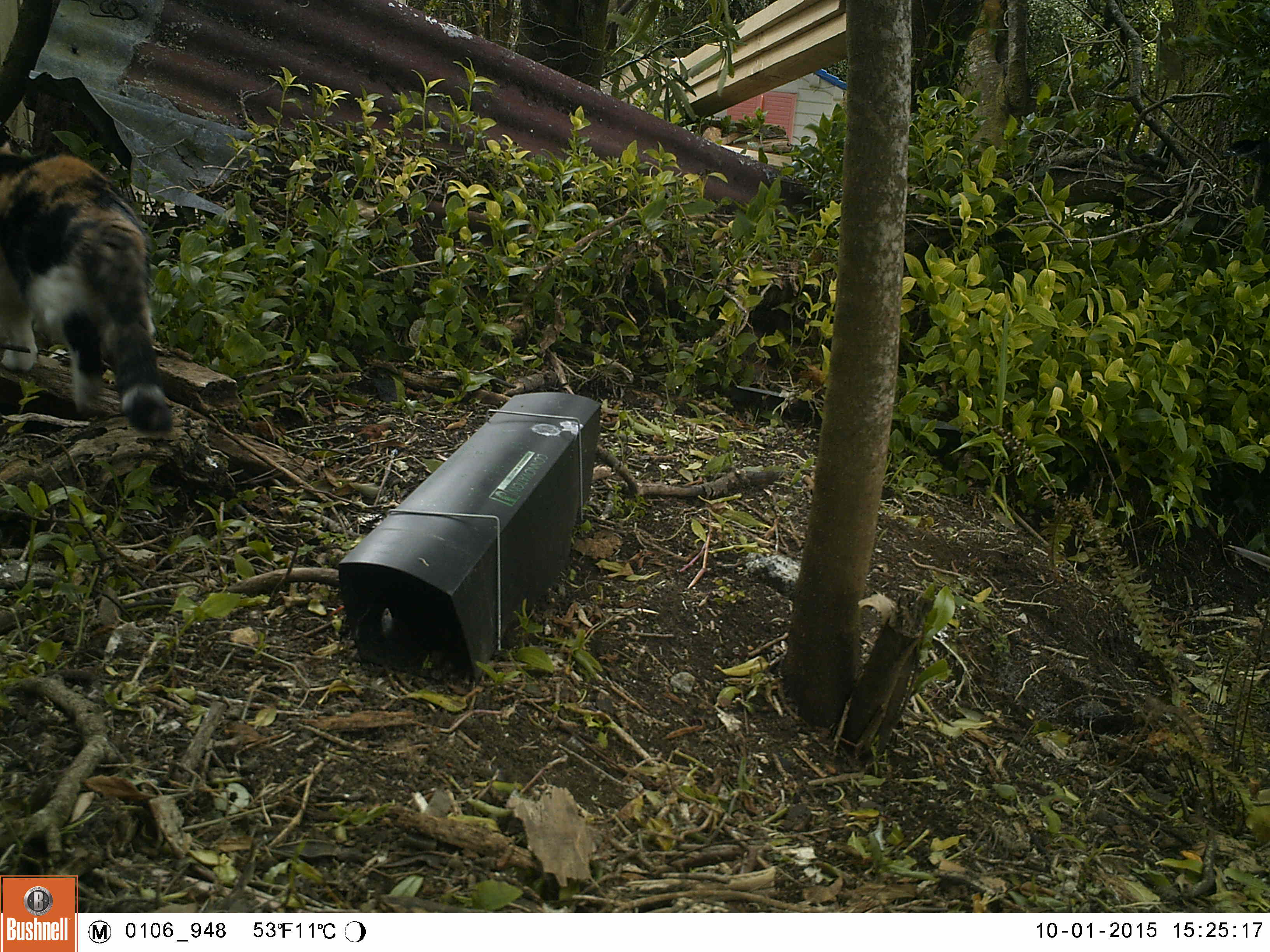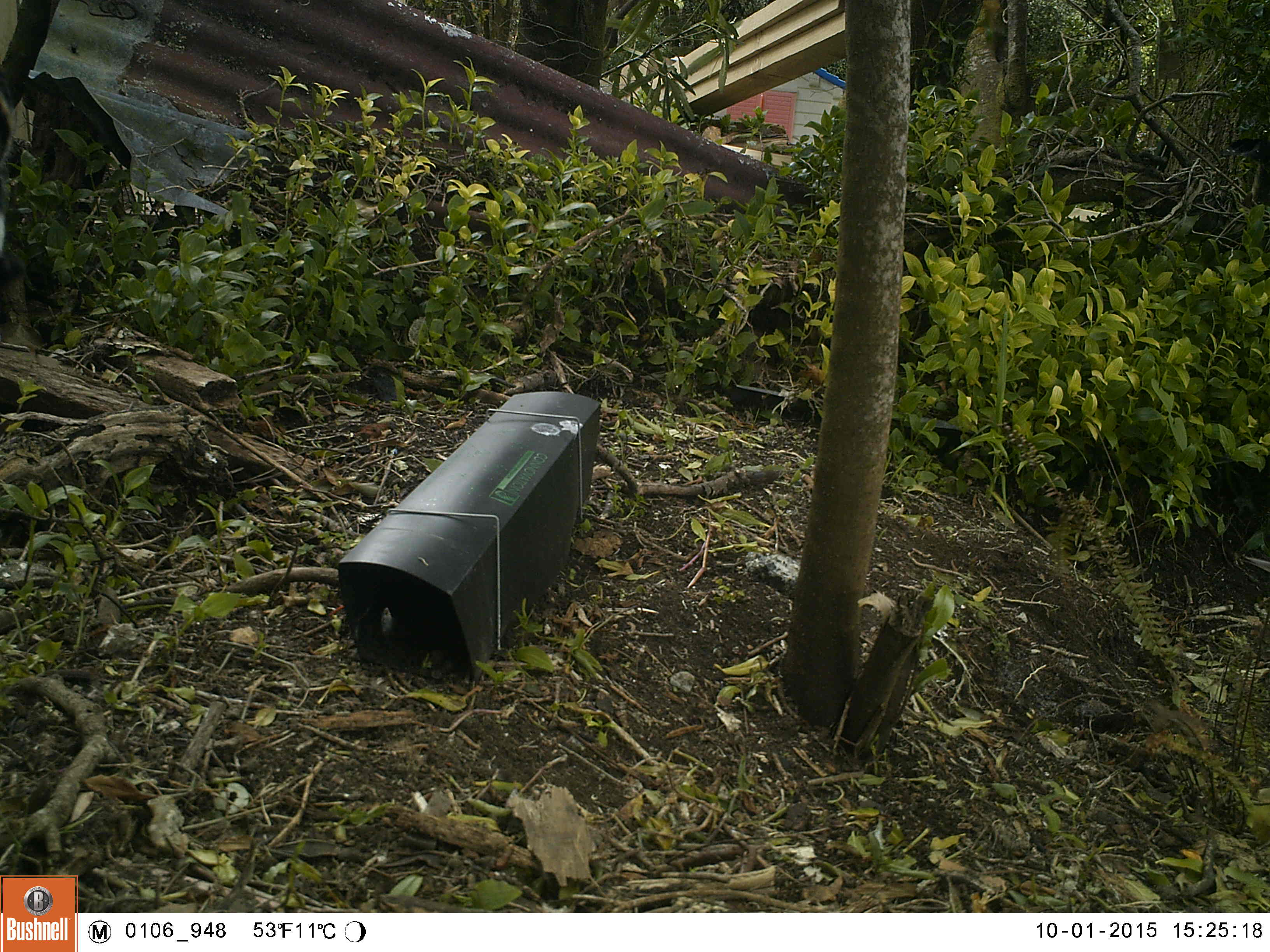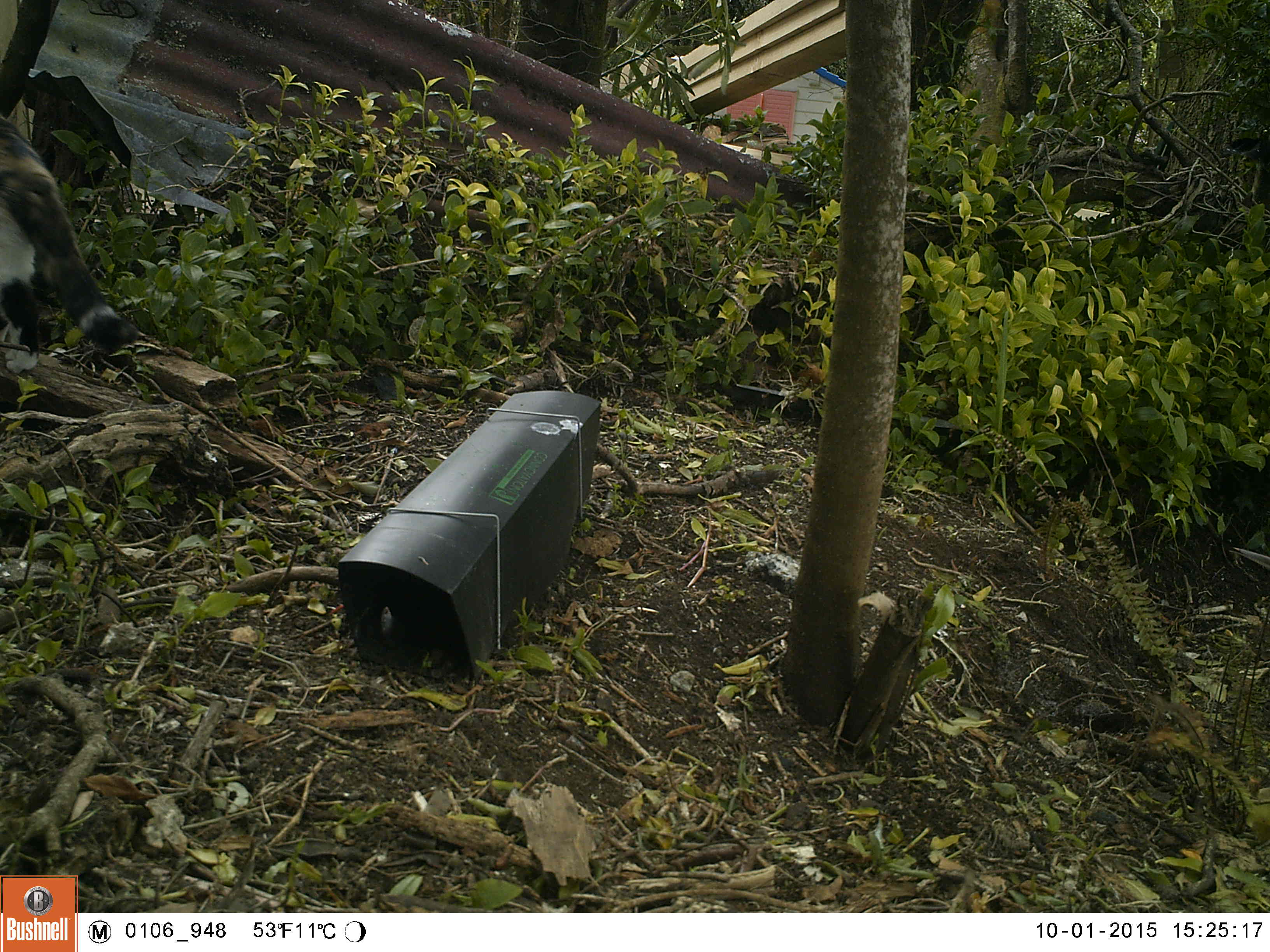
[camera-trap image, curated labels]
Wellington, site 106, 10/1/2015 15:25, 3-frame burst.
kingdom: Animalia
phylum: Chordata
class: Mammalia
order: Carnivora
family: Felidae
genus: Felis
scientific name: Felis catus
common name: cat